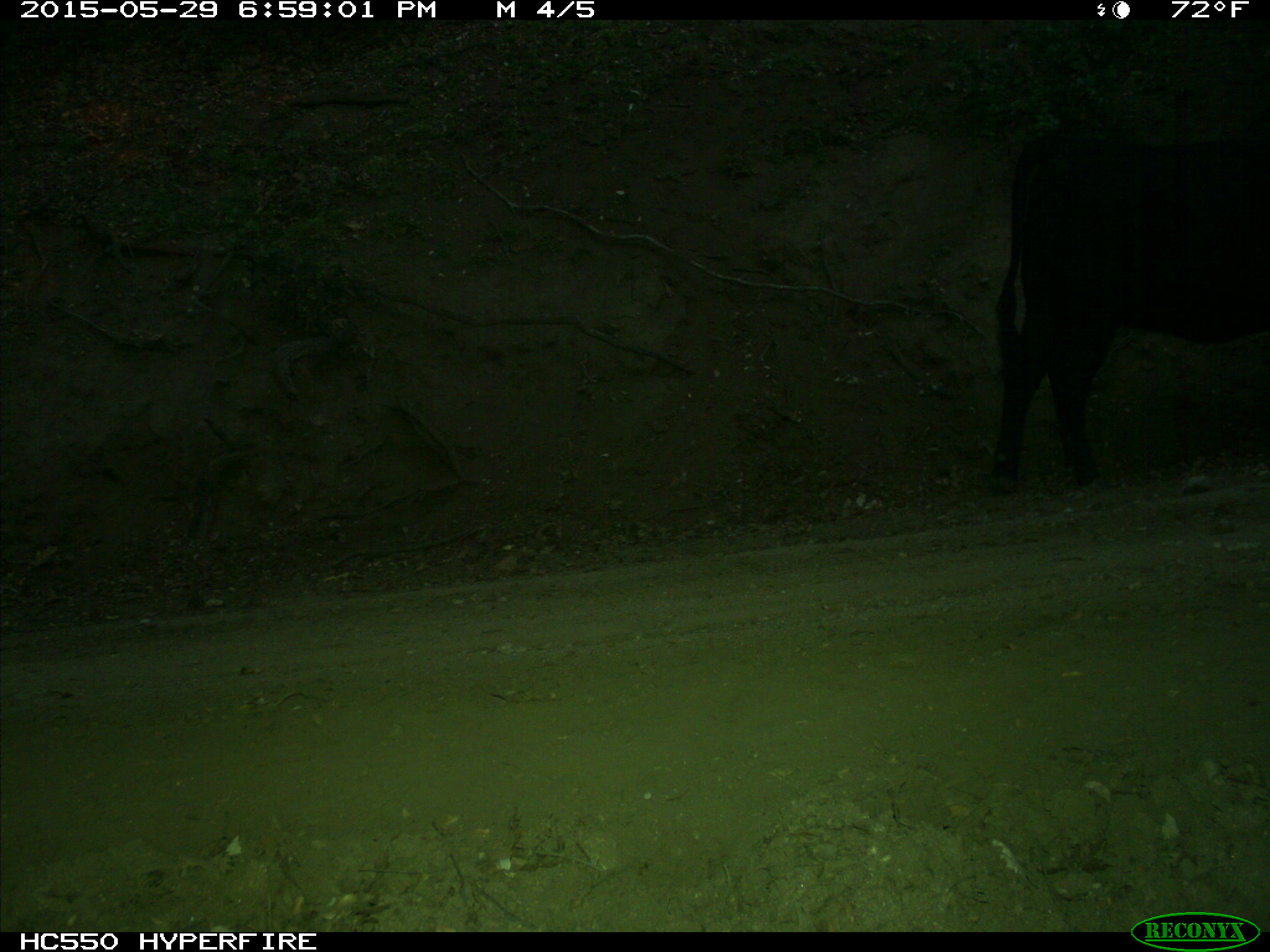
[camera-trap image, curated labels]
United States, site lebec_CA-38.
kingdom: Animalia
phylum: Chordata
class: Mammalia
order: Artiodactyla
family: Bovidae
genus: Bos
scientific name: Bos taurus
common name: domestic cow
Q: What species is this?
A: Bos taurus (domestic cow).